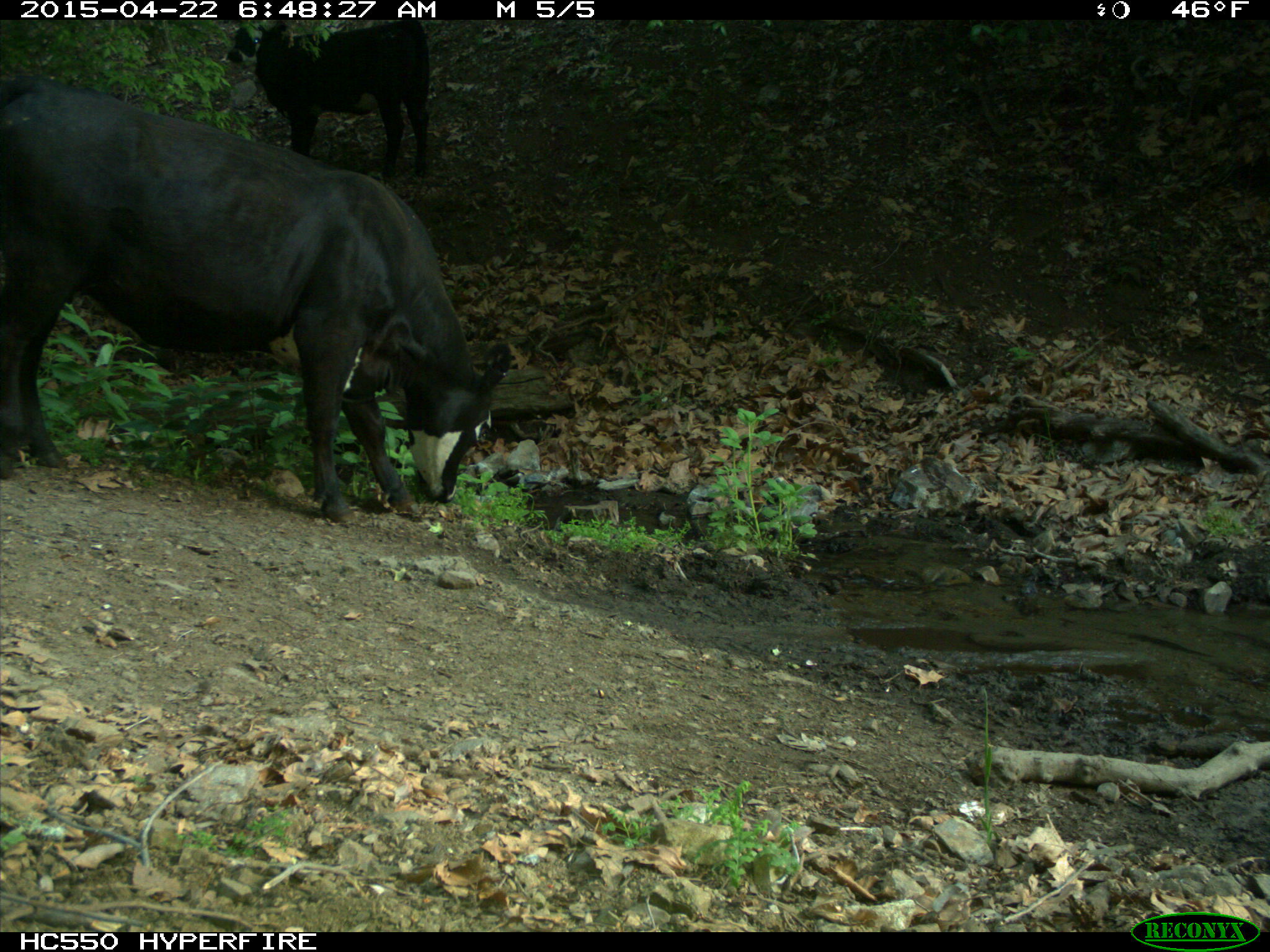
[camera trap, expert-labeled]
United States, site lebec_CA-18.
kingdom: Animalia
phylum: Chordata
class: Mammalia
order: Artiodactyla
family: Bovidae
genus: Bos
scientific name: Bos taurus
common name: domestic cow